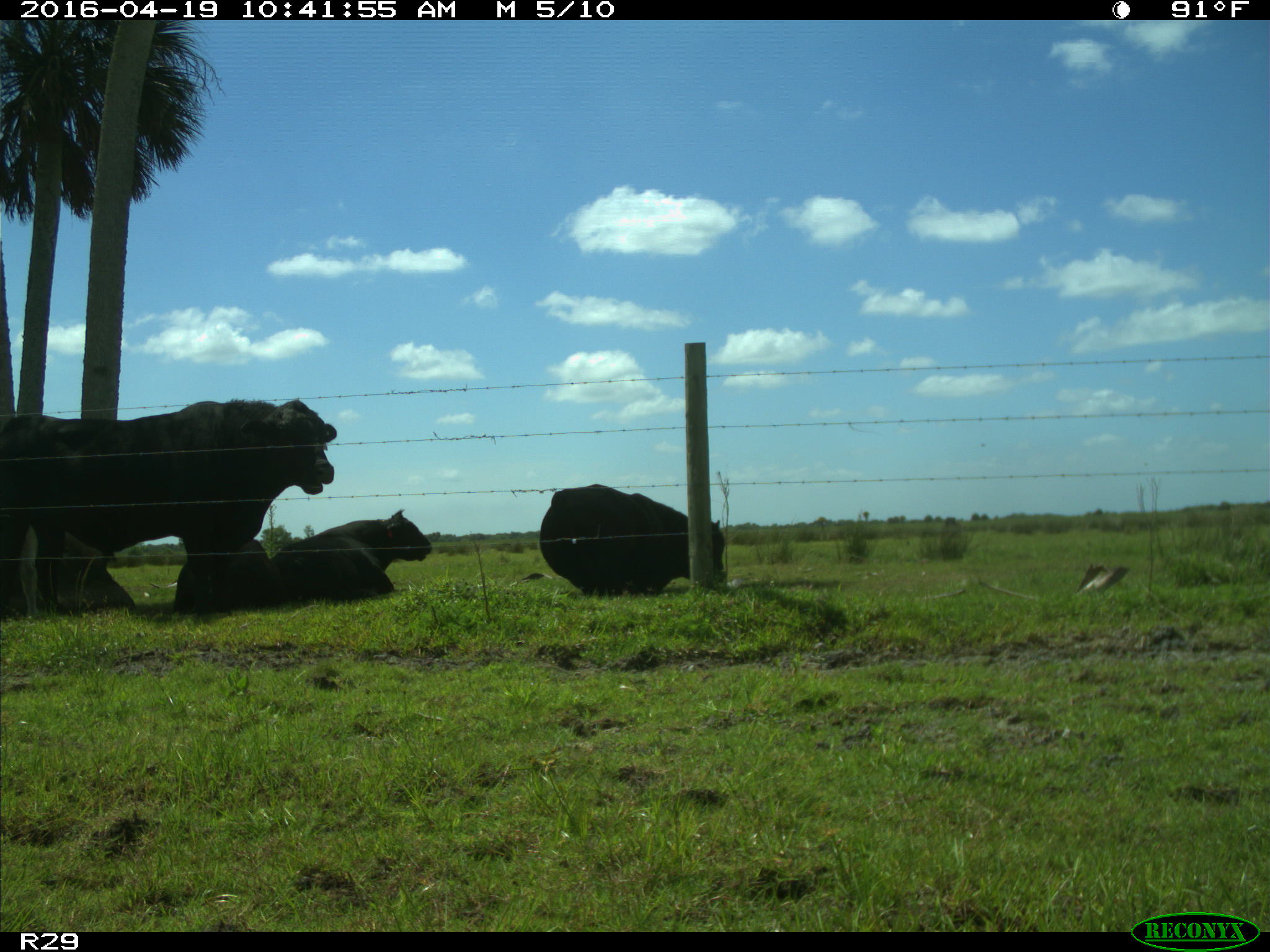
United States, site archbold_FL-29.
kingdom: Animalia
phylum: Chordata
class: Mammalia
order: Artiodactyla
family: Bovidae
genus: Bos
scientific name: Bos taurus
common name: domestic cow